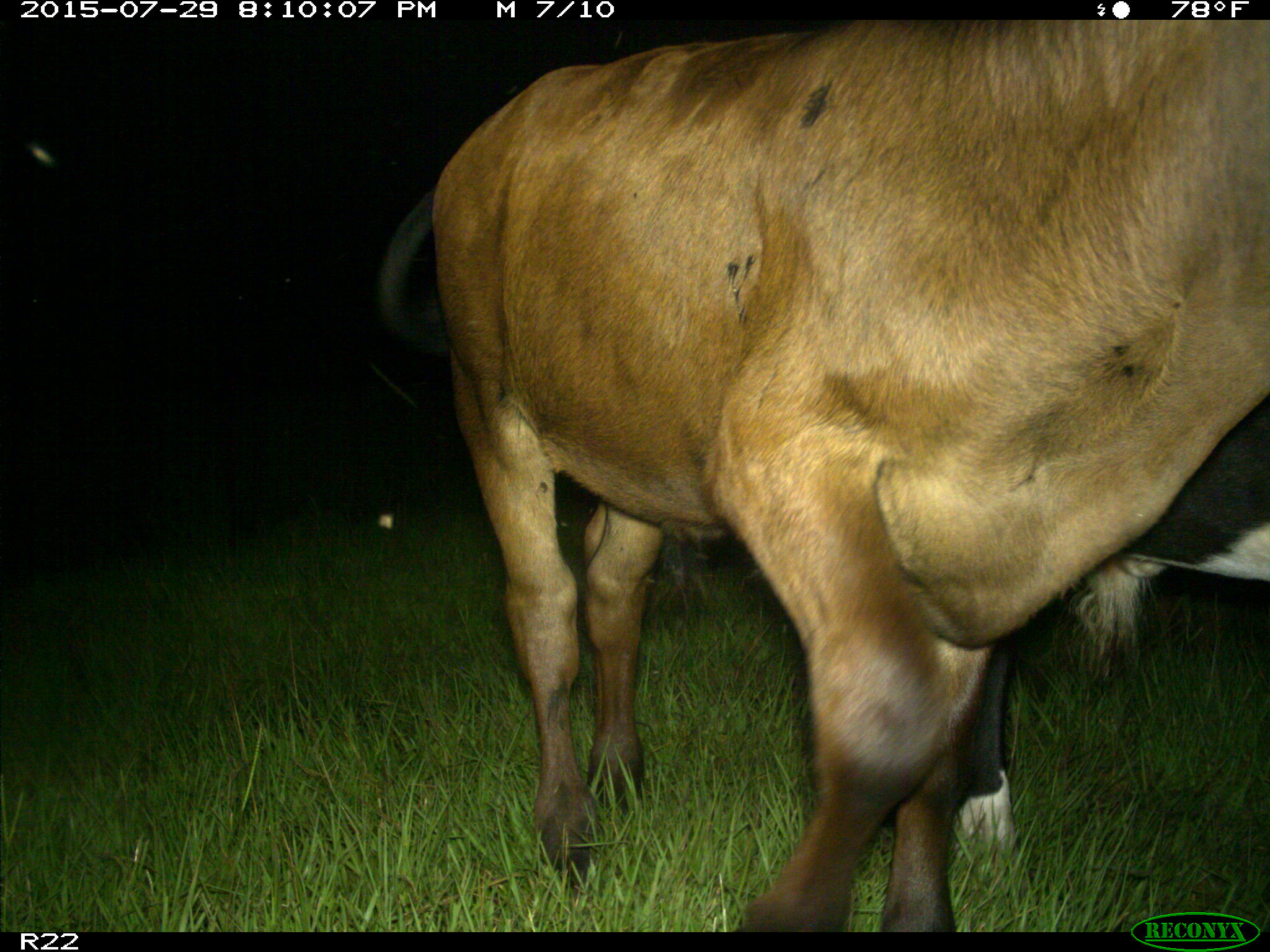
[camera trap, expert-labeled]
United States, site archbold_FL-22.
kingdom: Animalia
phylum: Chordata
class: Mammalia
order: Artiodactyla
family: Bovidae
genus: Bos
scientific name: Bos taurus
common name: domestic cow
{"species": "Bos taurus (domestic cow)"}